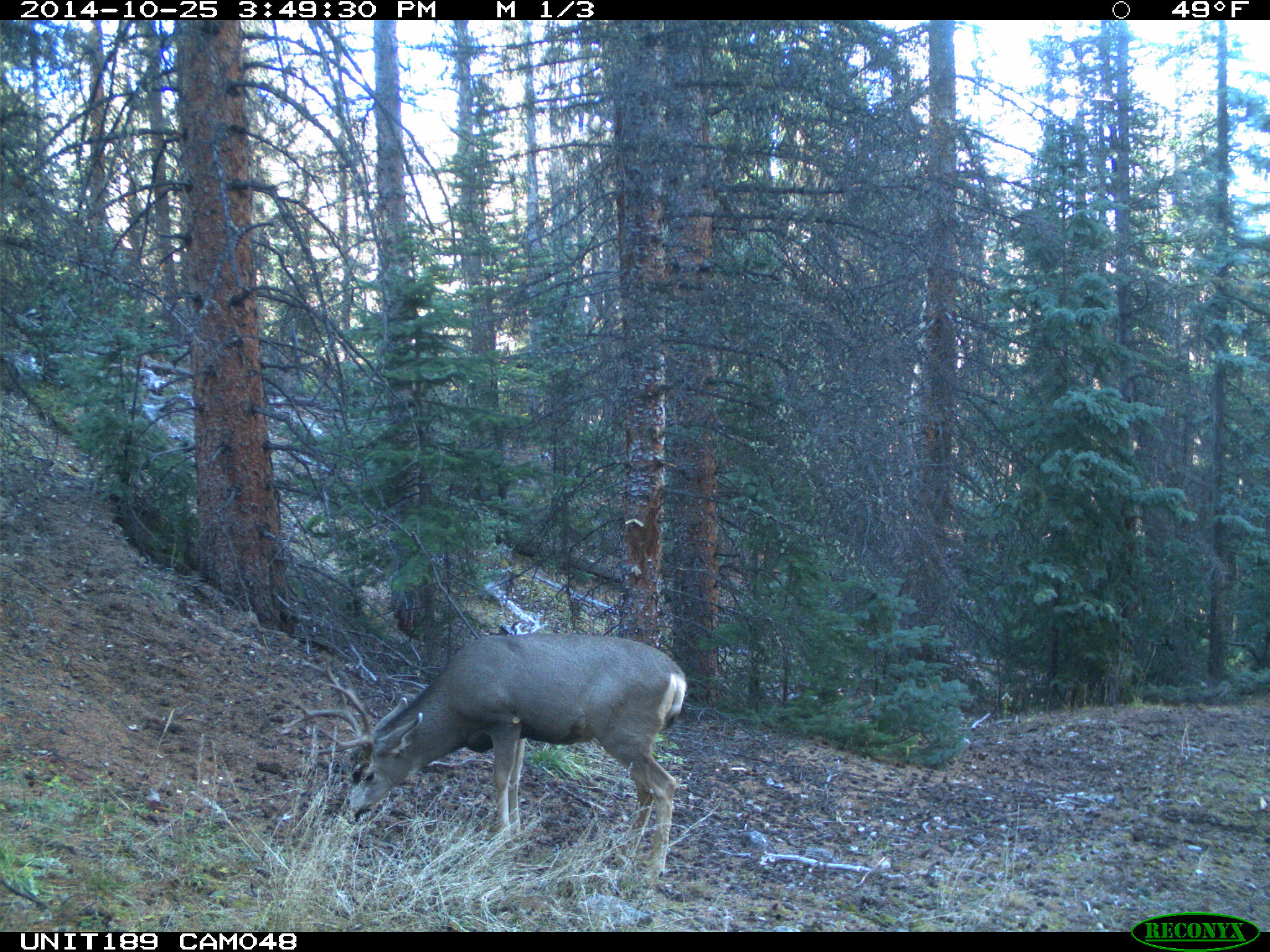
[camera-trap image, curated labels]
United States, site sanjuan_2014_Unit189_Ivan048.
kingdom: Animalia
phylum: Chordata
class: Mammalia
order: Artiodactyla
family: Cervidae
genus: Odocoileus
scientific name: Odocoileus hemionus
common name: mule deer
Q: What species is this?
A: Odocoileus hemionus (mule deer).